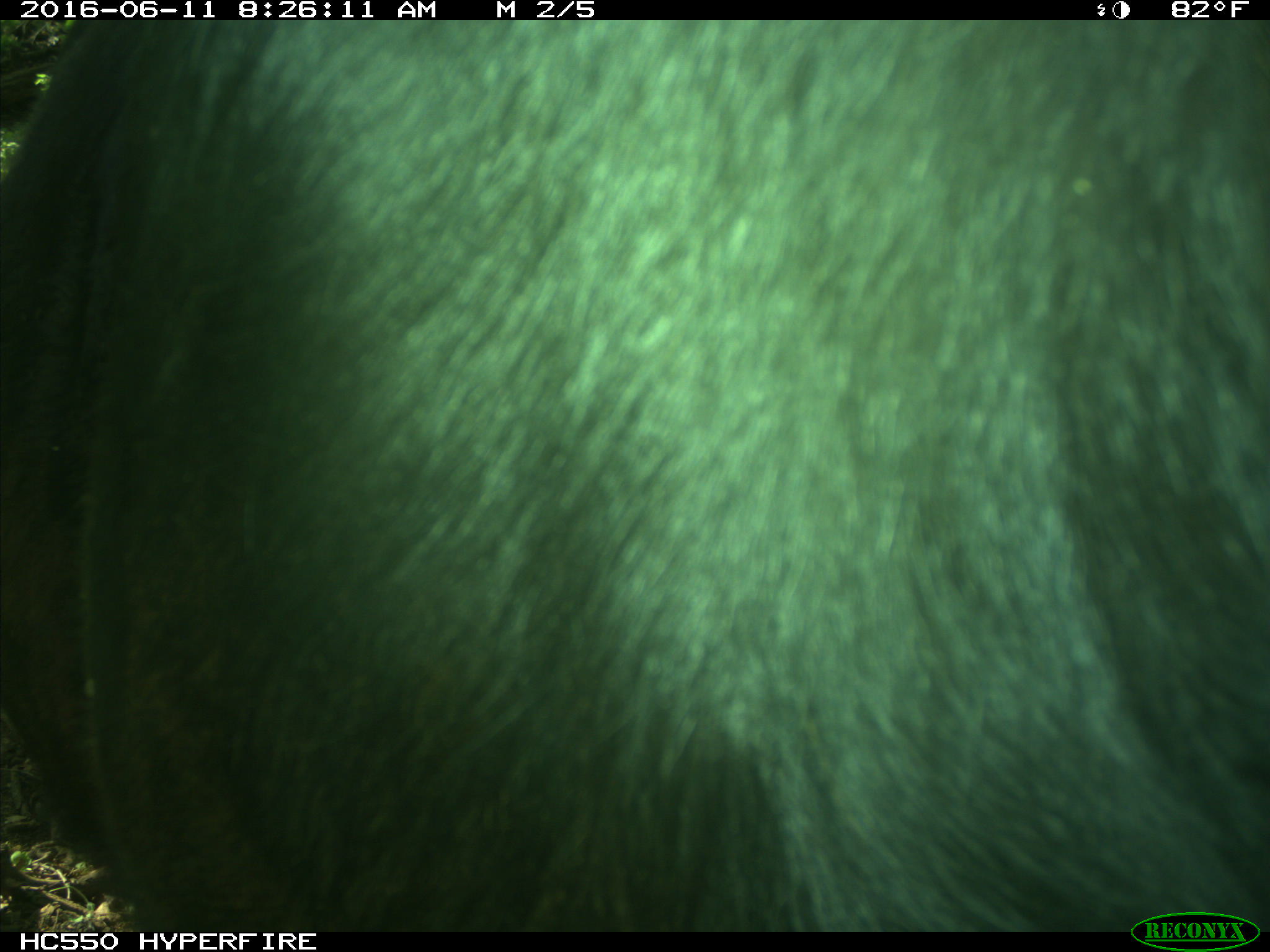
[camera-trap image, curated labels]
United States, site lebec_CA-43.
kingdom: Animalia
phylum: Chordata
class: Mammalia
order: Artiodactyla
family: Bovidae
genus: Bos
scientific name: Bos taurus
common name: domestic cow